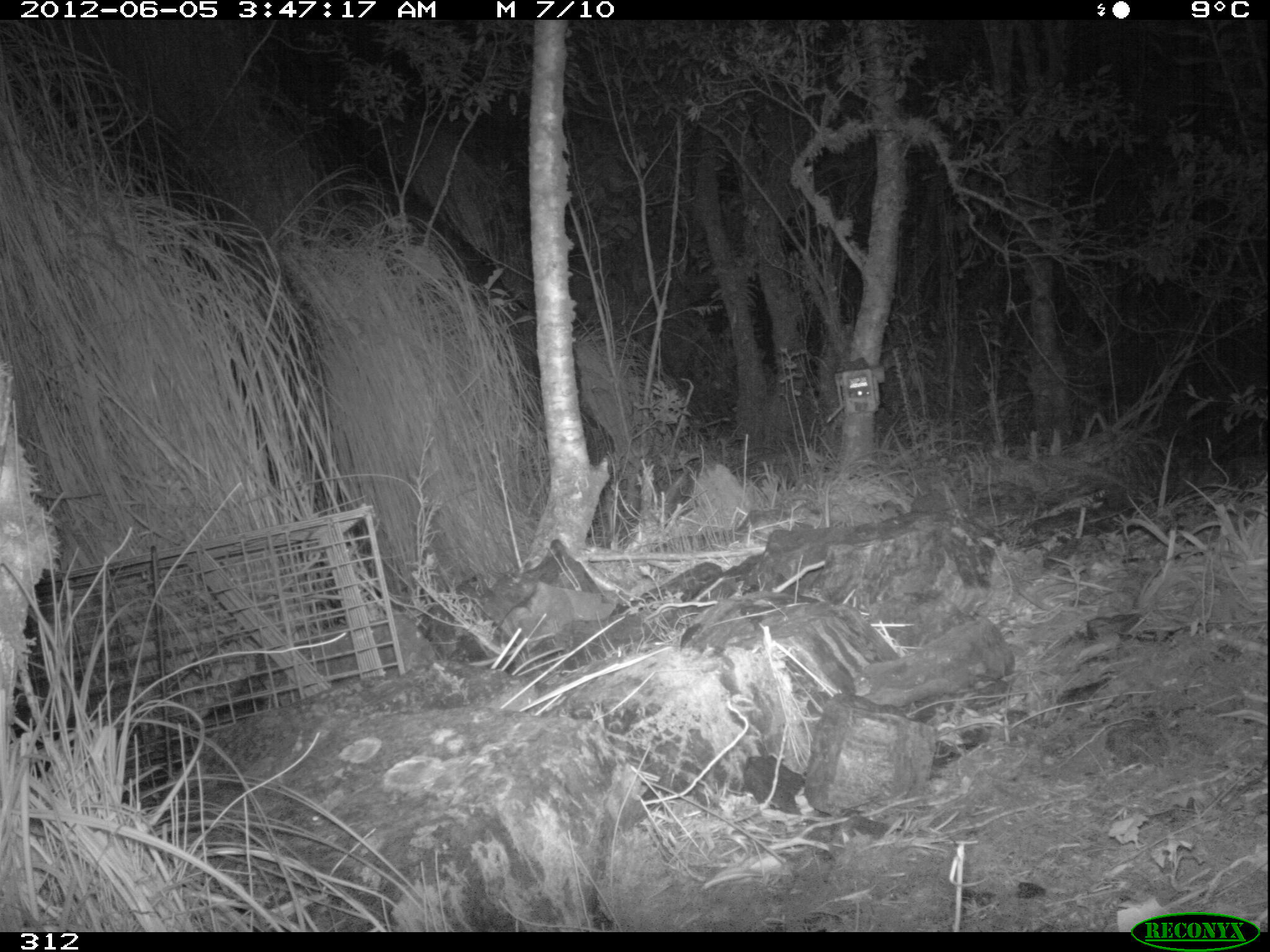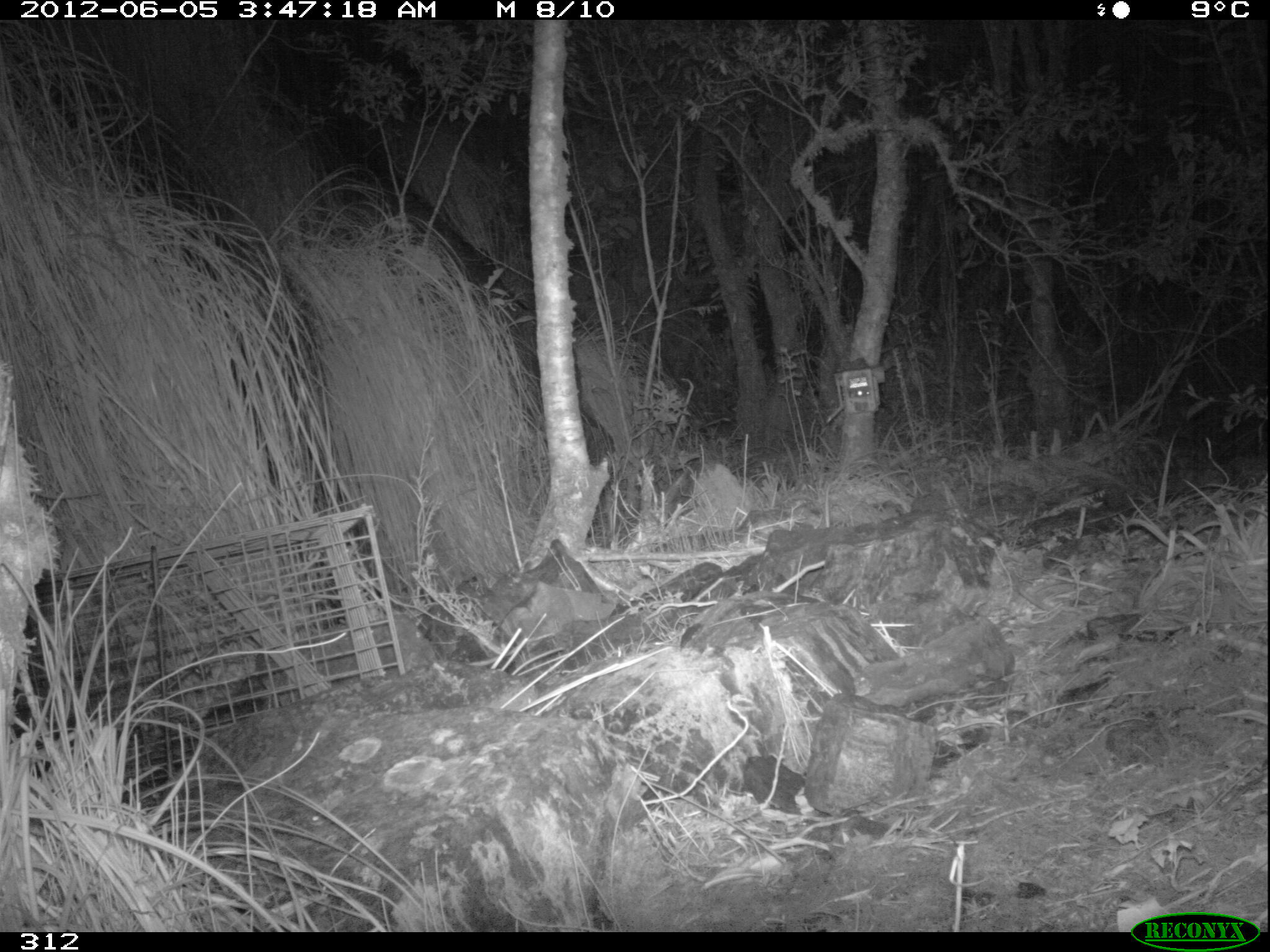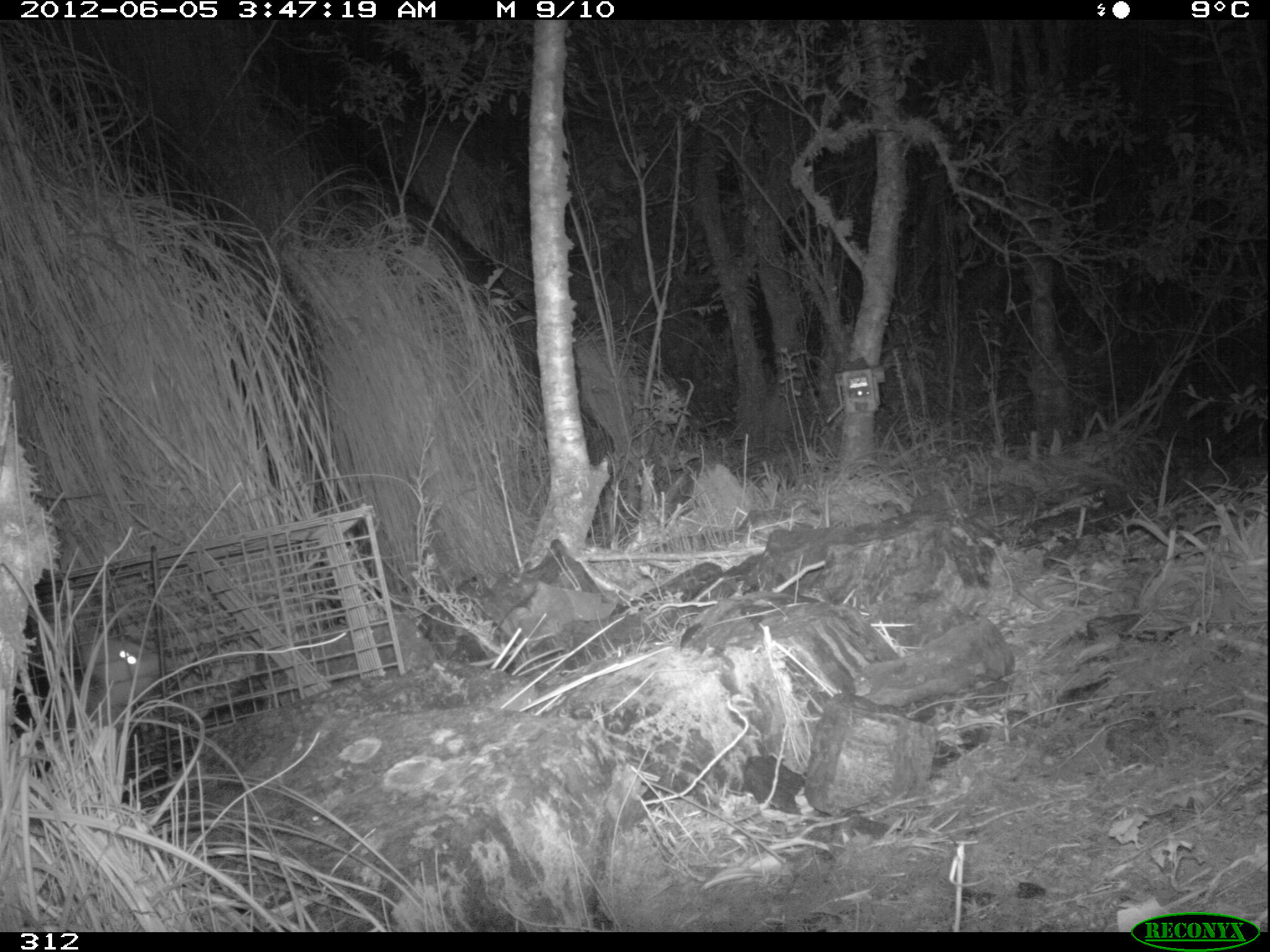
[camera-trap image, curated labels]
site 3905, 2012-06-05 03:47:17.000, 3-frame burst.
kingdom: Animalia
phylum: Chordata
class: Mammalia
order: Didelphimorphia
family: Didelphidae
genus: Didelphis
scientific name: Didelphis pernigra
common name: andean white-eared opossum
Didelphis pernigra (andean white-eared opossum).